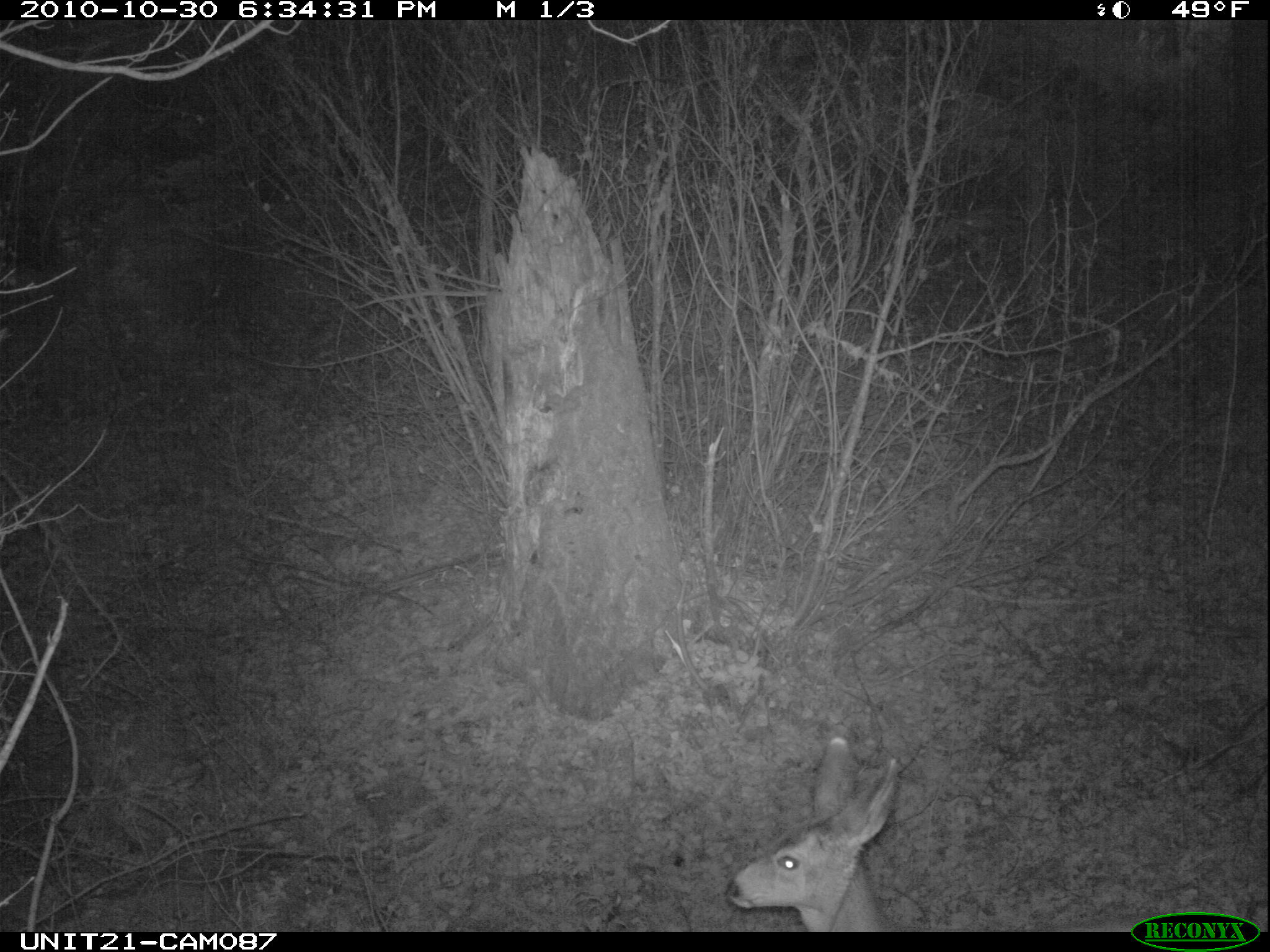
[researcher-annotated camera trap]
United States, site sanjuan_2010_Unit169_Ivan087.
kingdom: Animalia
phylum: Chordata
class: Mammalia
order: Artiodactyla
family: Cervidae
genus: Odocoileus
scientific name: Odocoileus hemionus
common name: mule deer